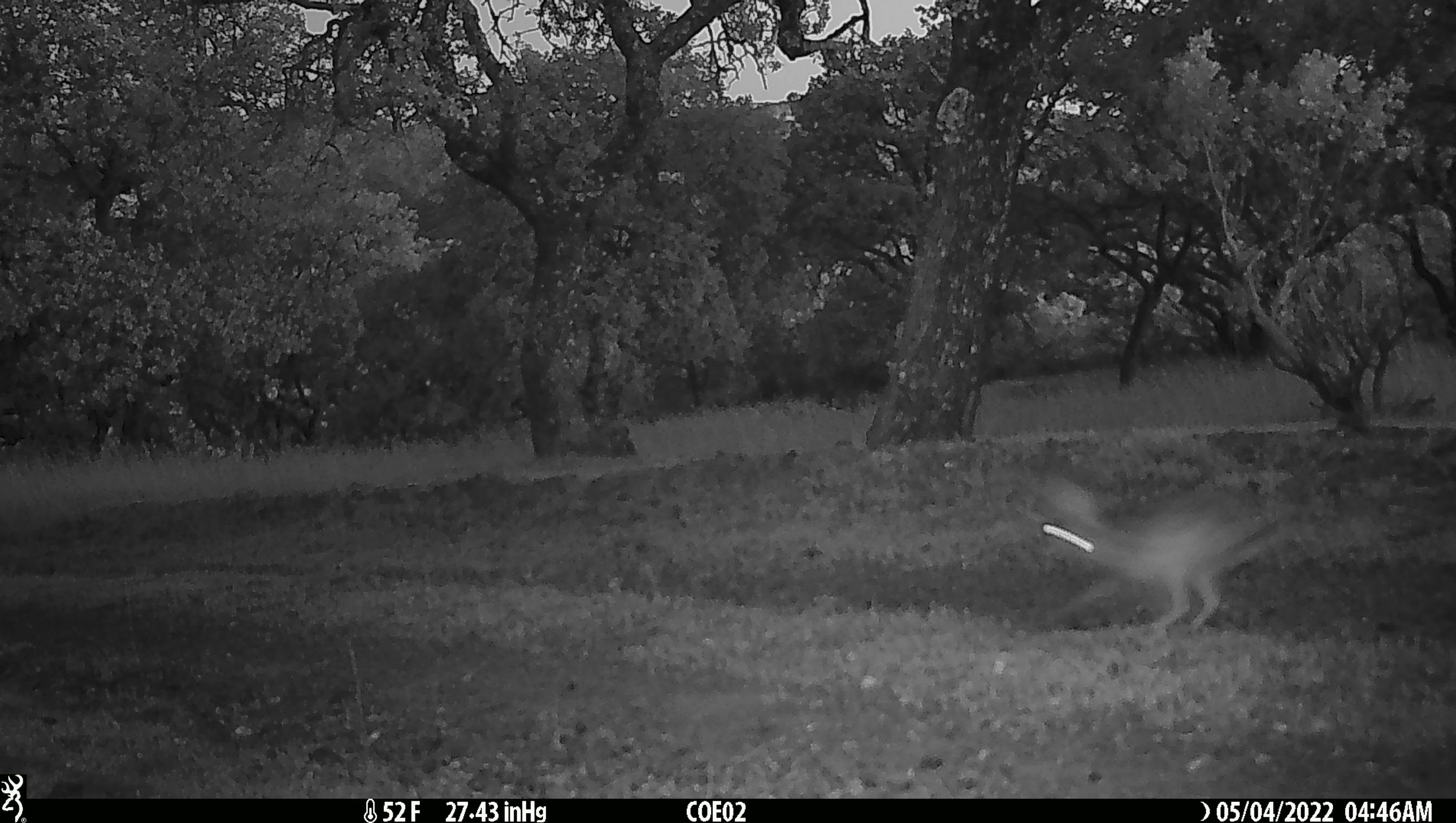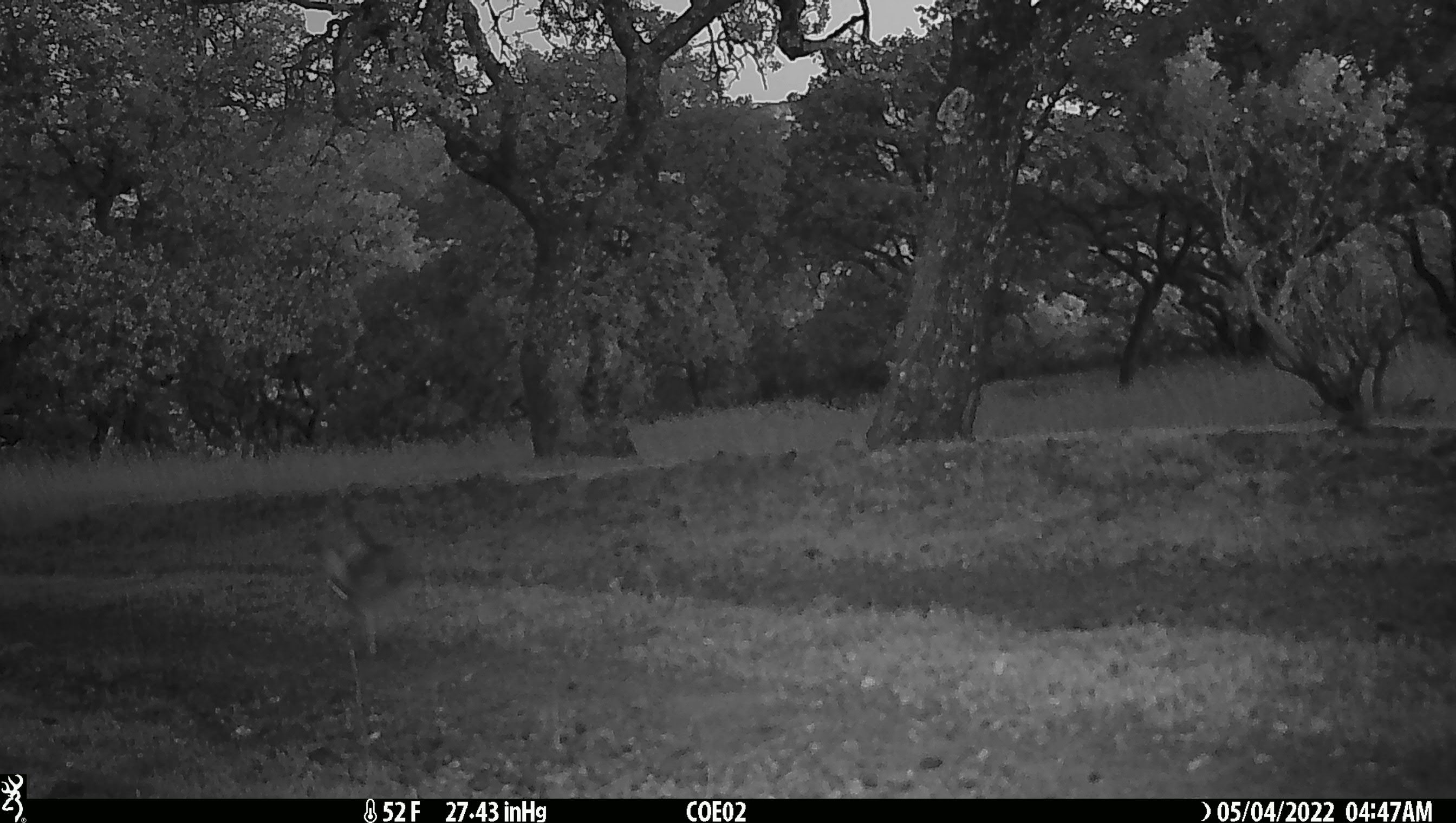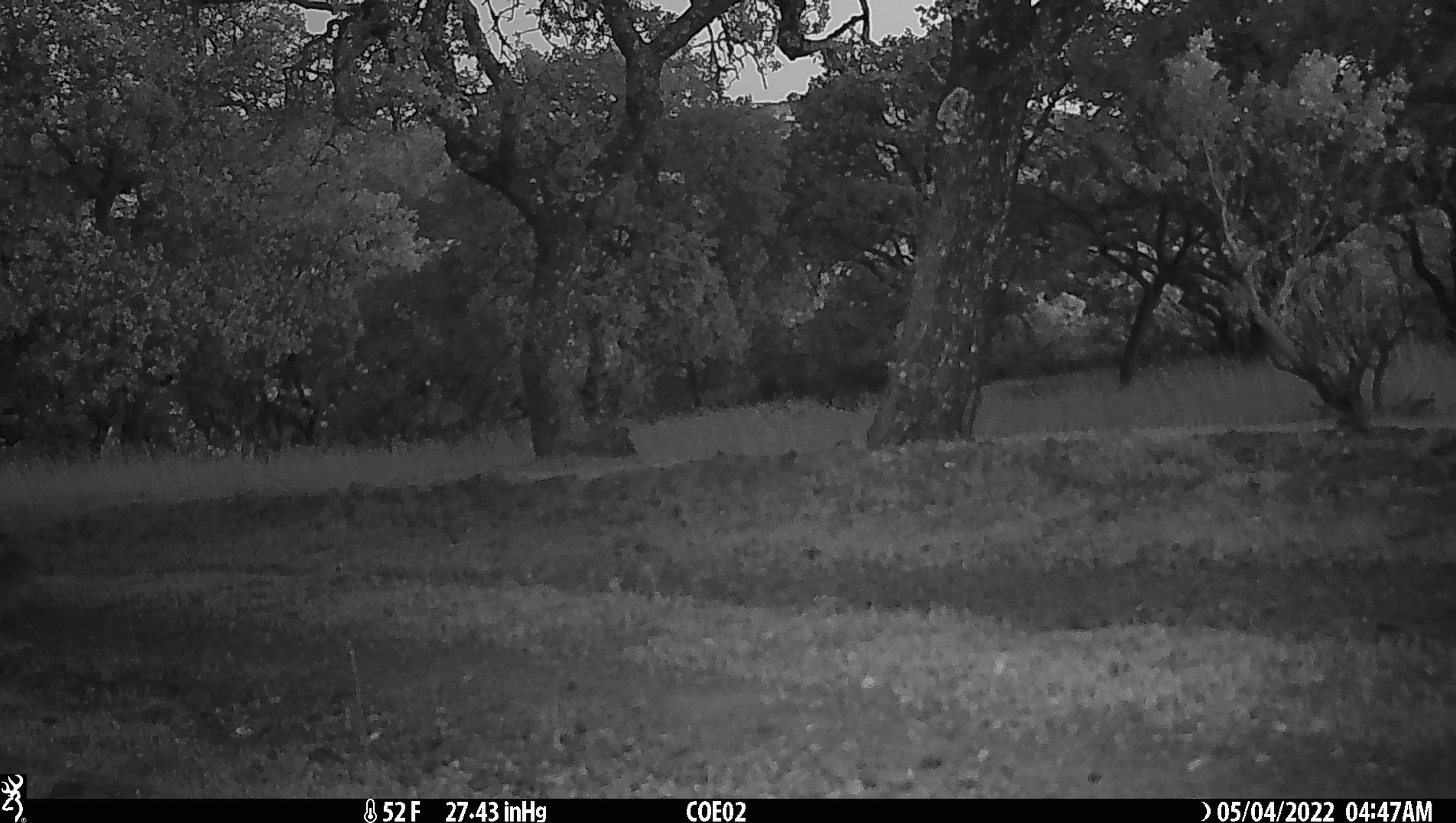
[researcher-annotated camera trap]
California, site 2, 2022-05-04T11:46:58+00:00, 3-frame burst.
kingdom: Animalia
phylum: Chordata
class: Mammalia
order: Lagomorpha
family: Leporidae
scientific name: Leporidae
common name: rabbit